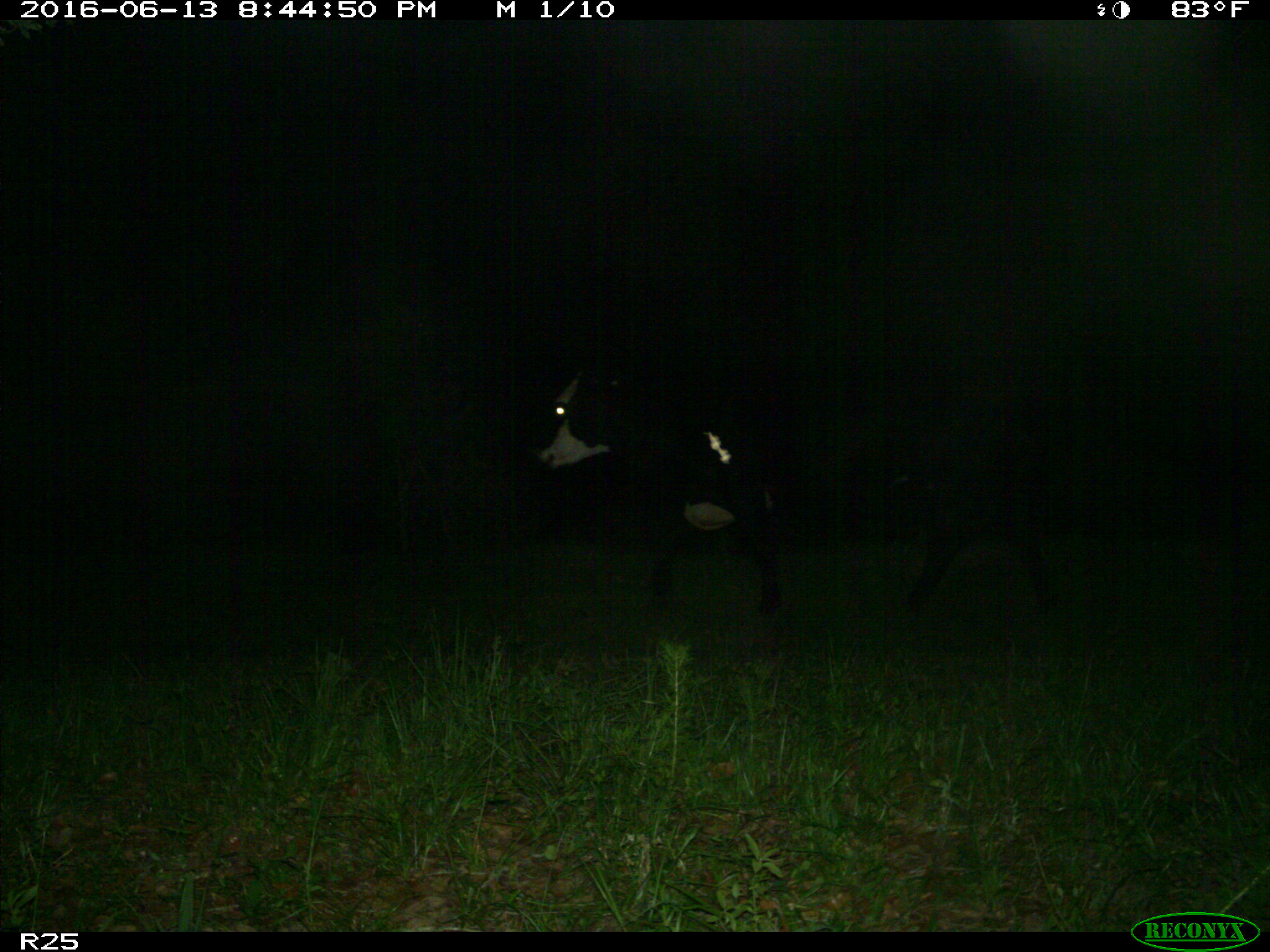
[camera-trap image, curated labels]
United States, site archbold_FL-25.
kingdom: Animalia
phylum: Chordata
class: Mammalia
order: Artiodactyla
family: Bovidae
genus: Bos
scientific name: Bos taurus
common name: domestic cow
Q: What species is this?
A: Bos taurus (domestic cow).